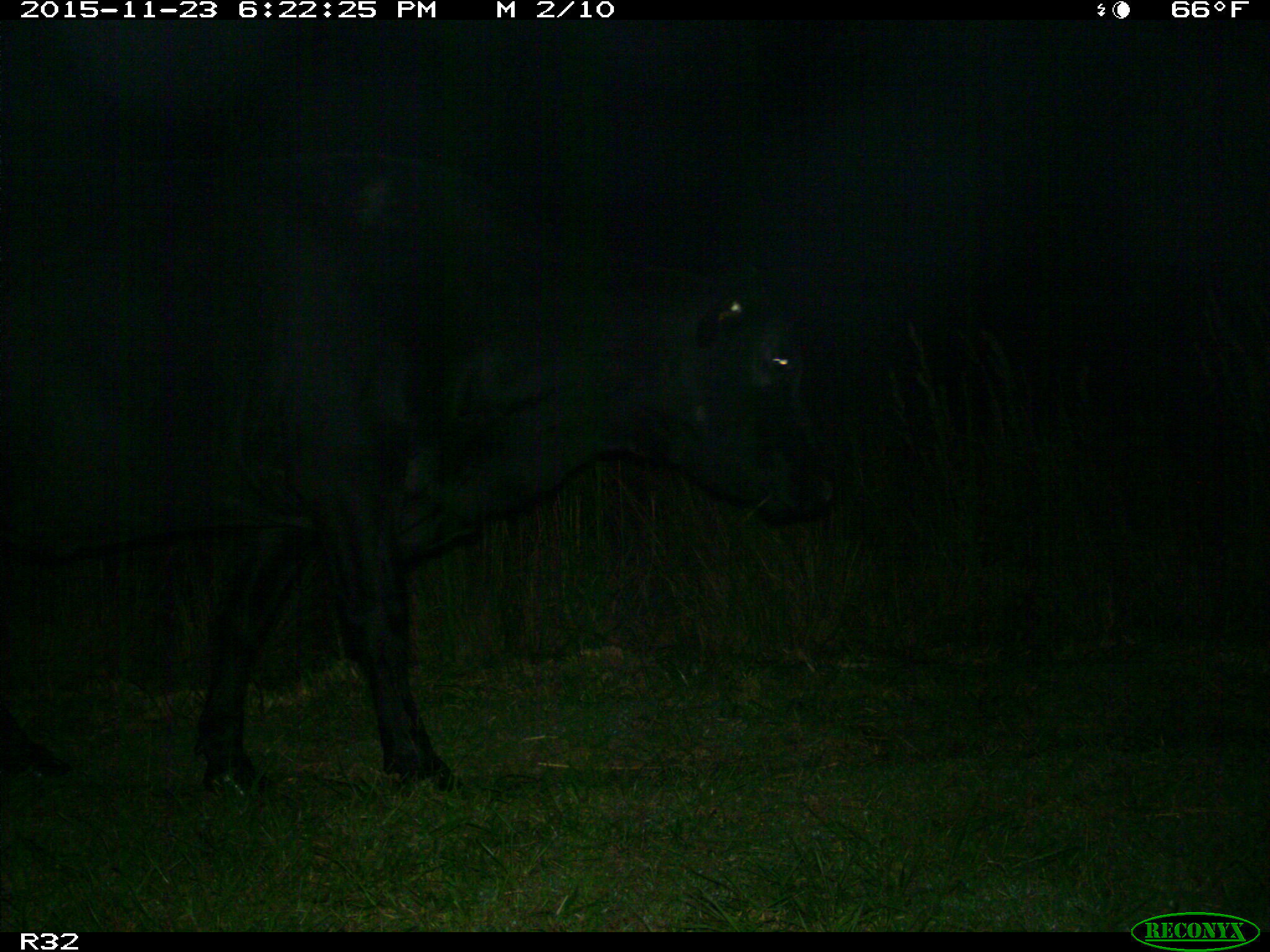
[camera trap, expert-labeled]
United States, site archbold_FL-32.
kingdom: Animalia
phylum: Chordata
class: Mammalia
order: Artiodactyla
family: Bovidae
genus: Bos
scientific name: Bos taurus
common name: domestic cow